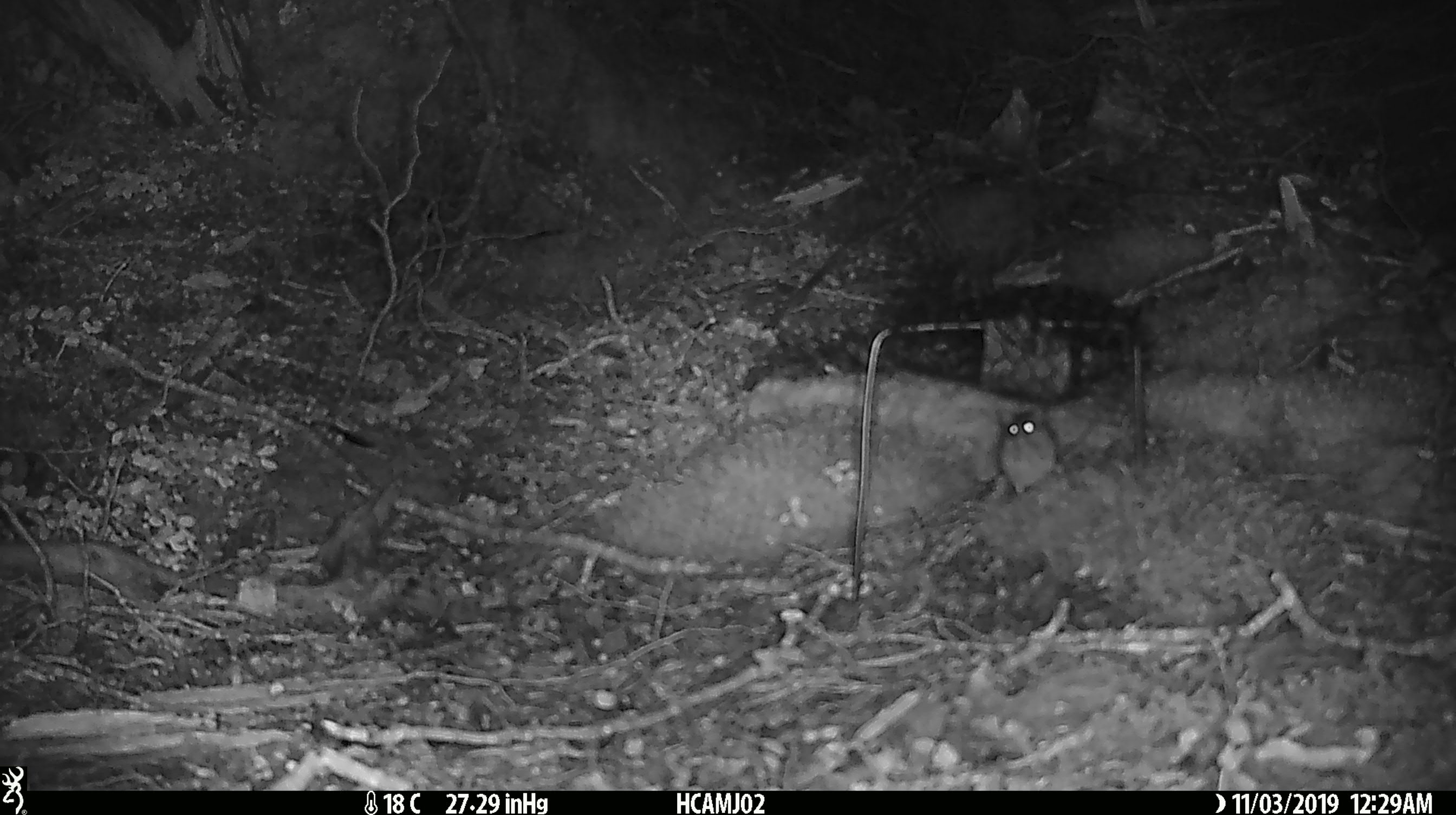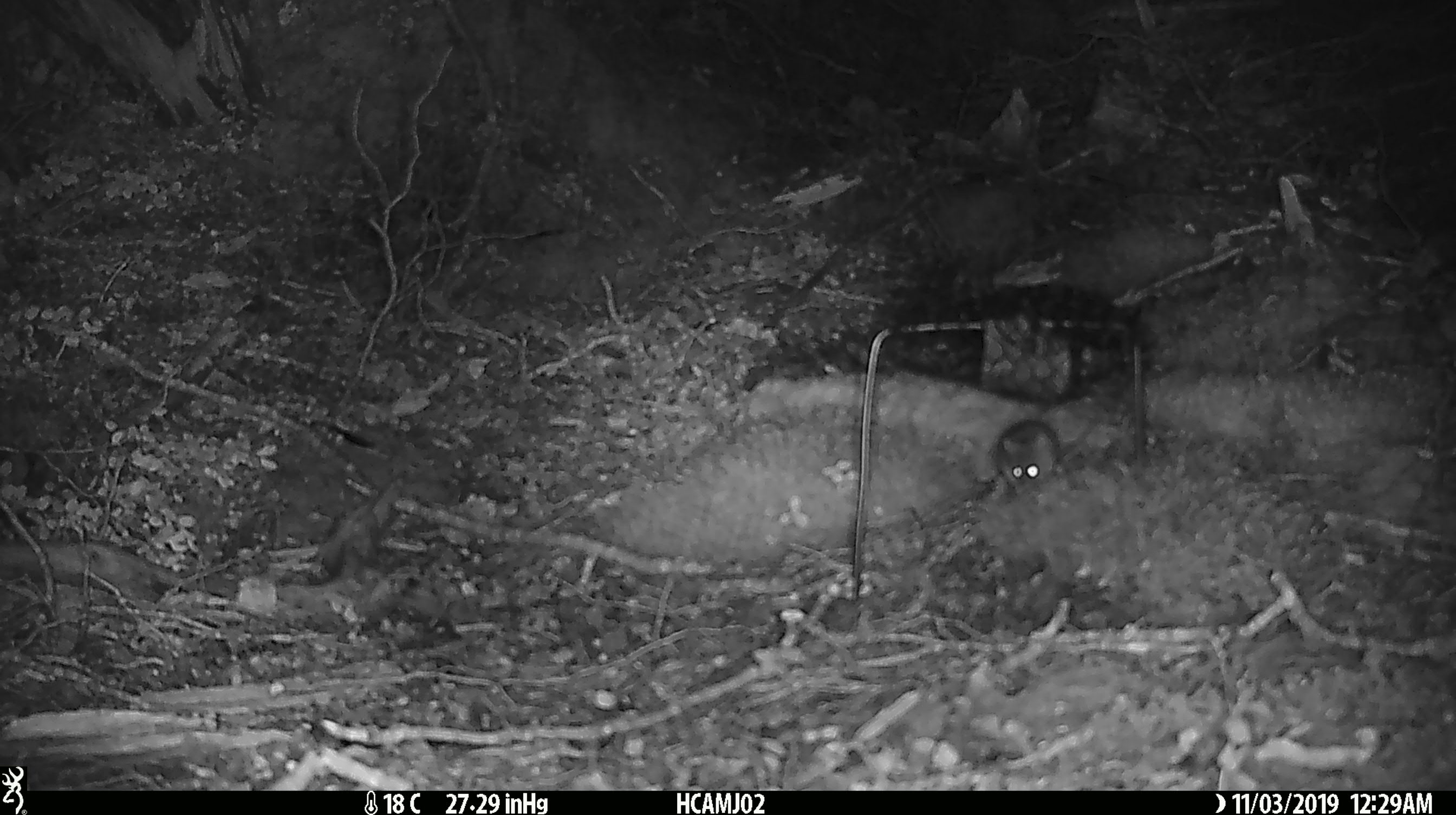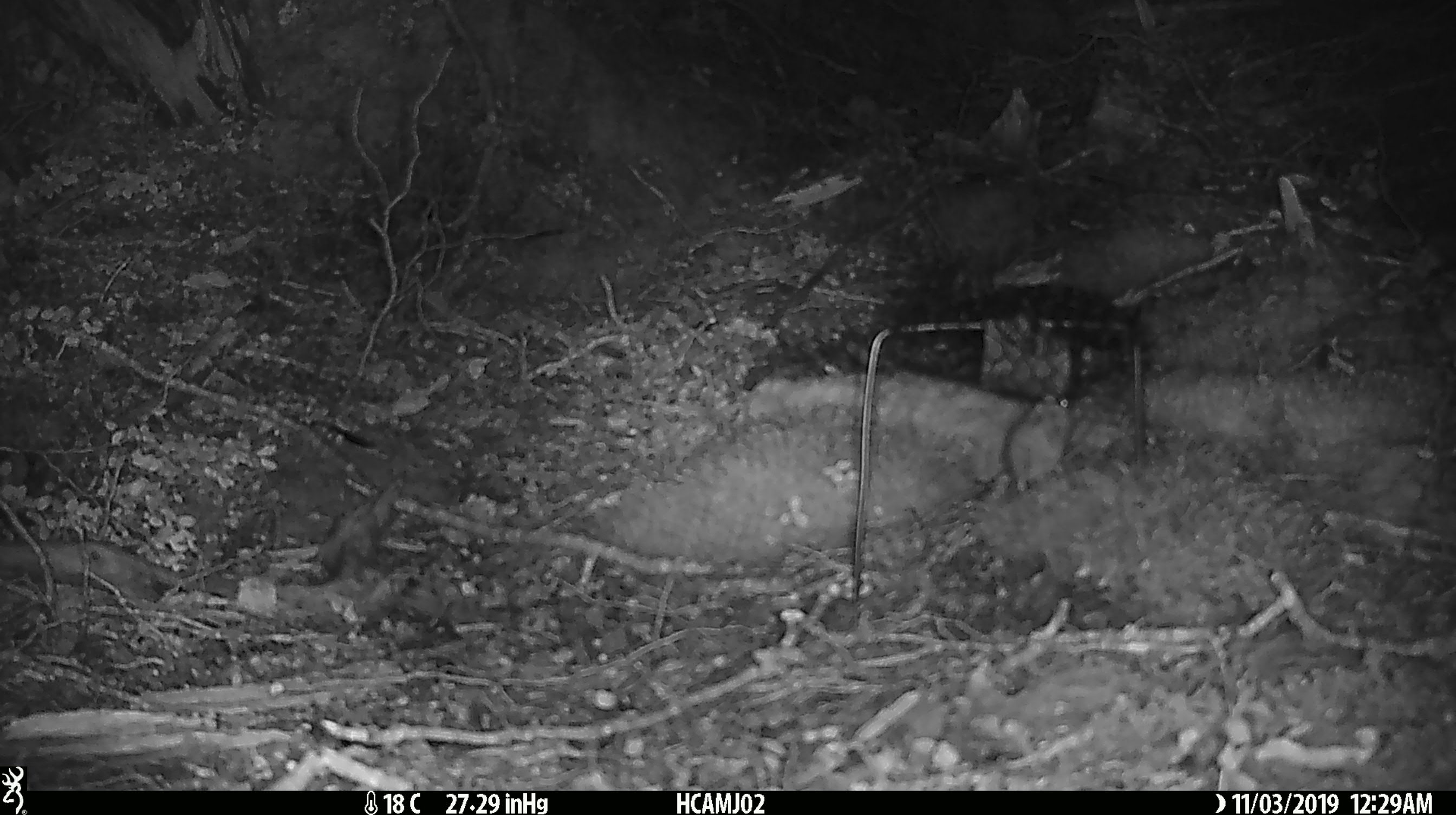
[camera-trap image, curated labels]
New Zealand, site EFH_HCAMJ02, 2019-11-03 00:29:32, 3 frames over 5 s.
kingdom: Animalia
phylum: Chordata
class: Mammalia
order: Rodentia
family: Muridae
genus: Mus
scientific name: Mus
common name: mouse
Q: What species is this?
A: Mouse (Mus).